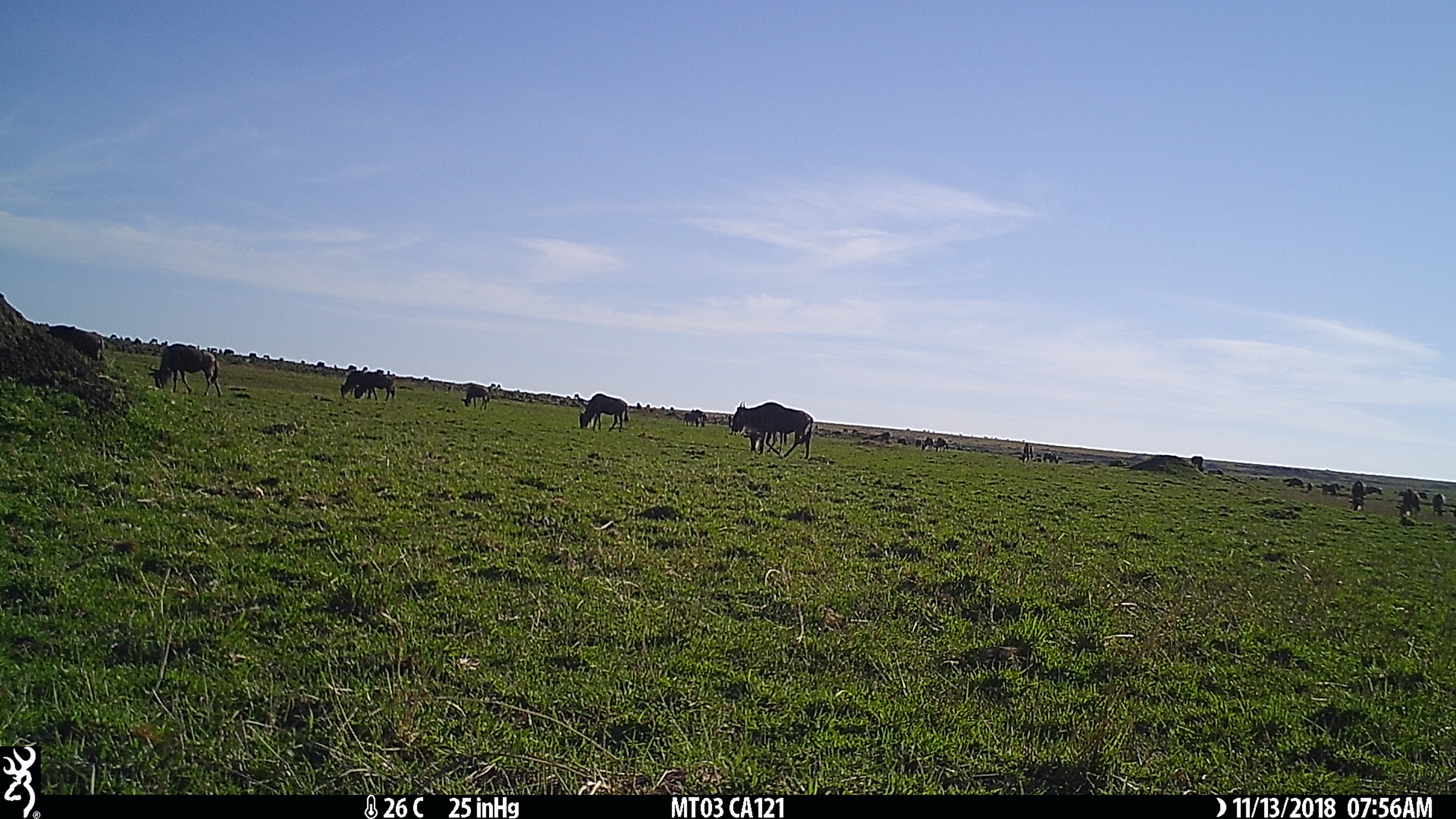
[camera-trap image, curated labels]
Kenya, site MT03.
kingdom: Animalia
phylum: Chordata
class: Mammalia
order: Artiodactyla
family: Bovidae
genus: Connochaetes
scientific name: Connochaetes taurinus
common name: blue wildebeest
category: wildebeest